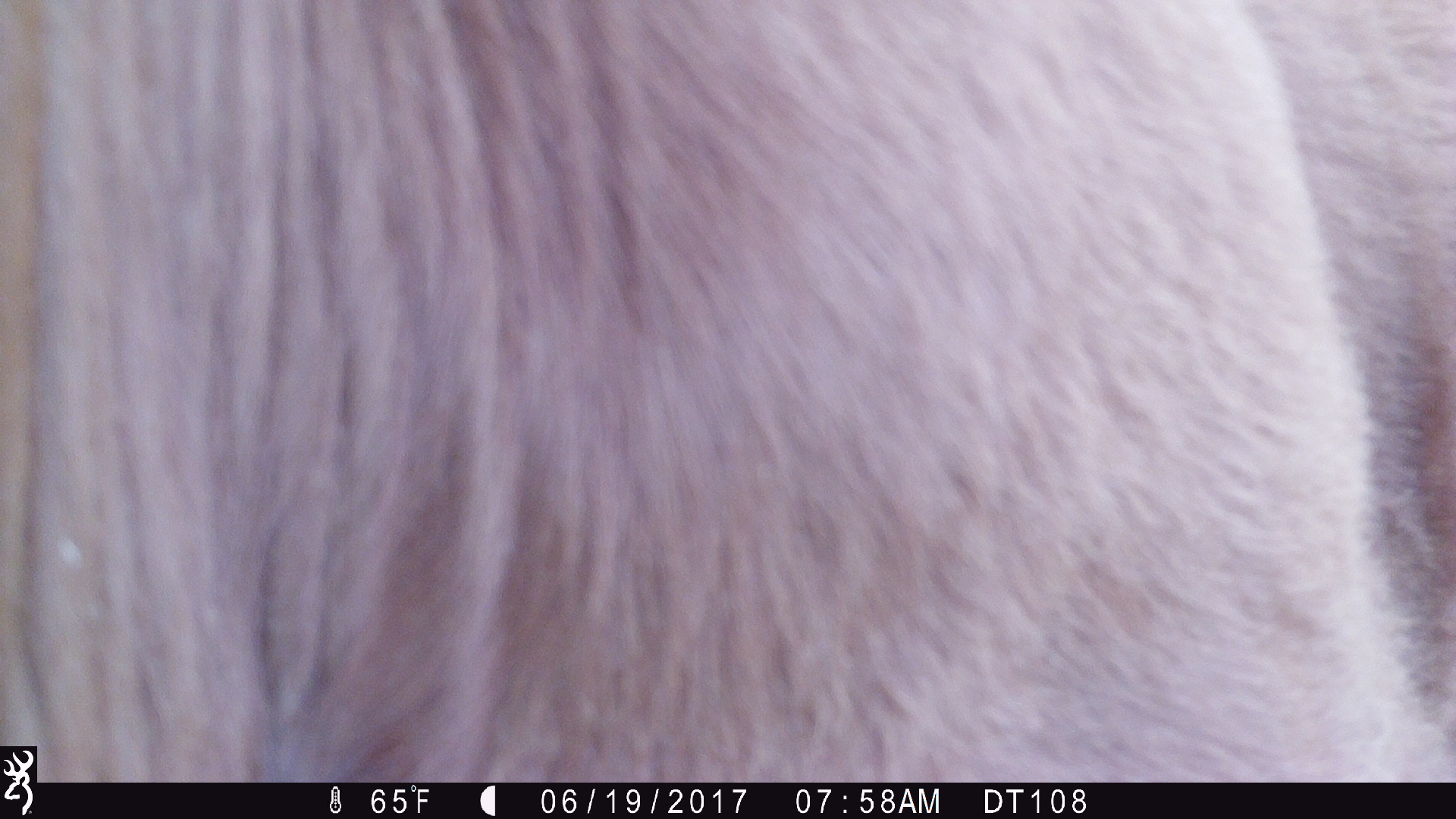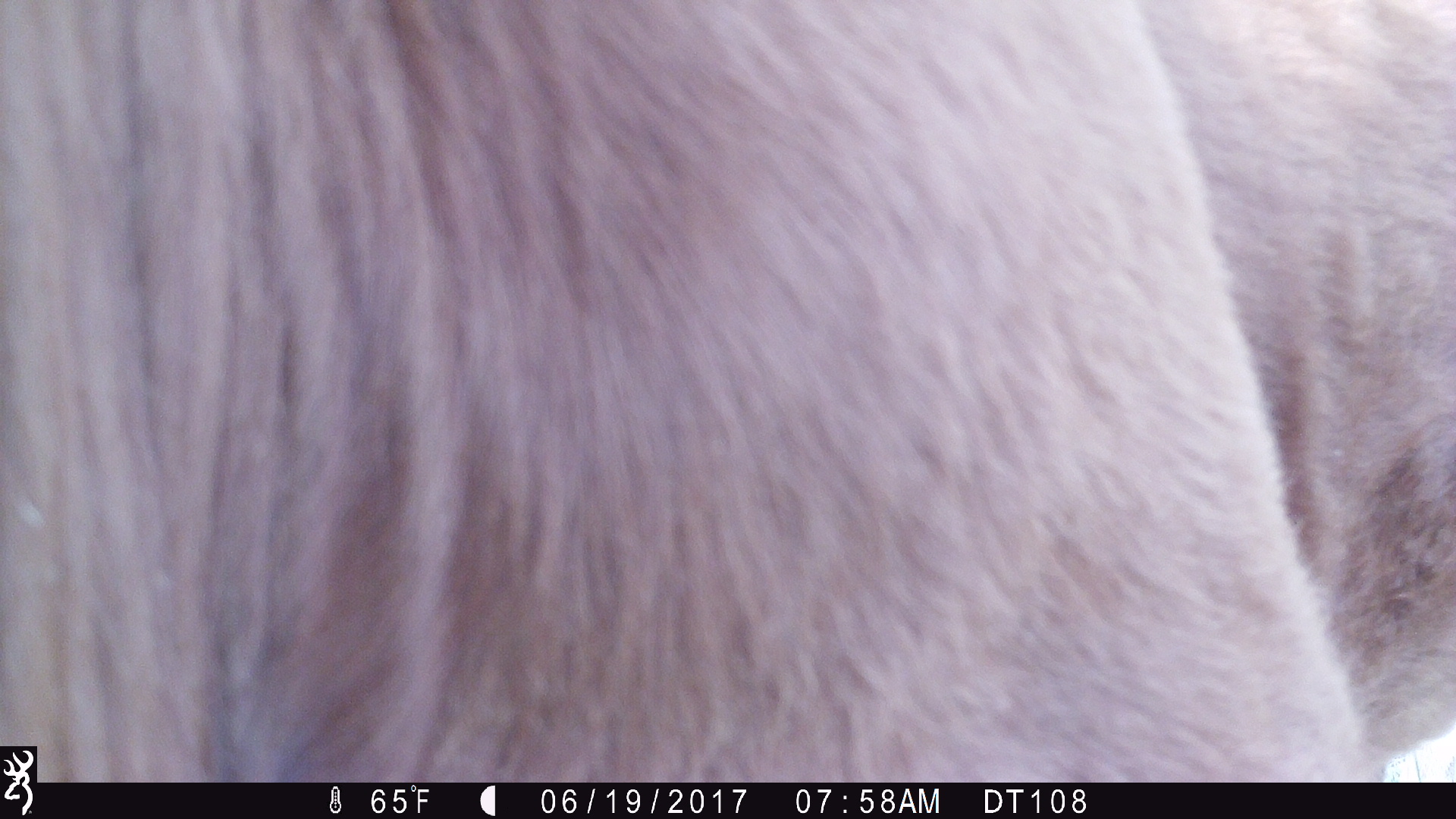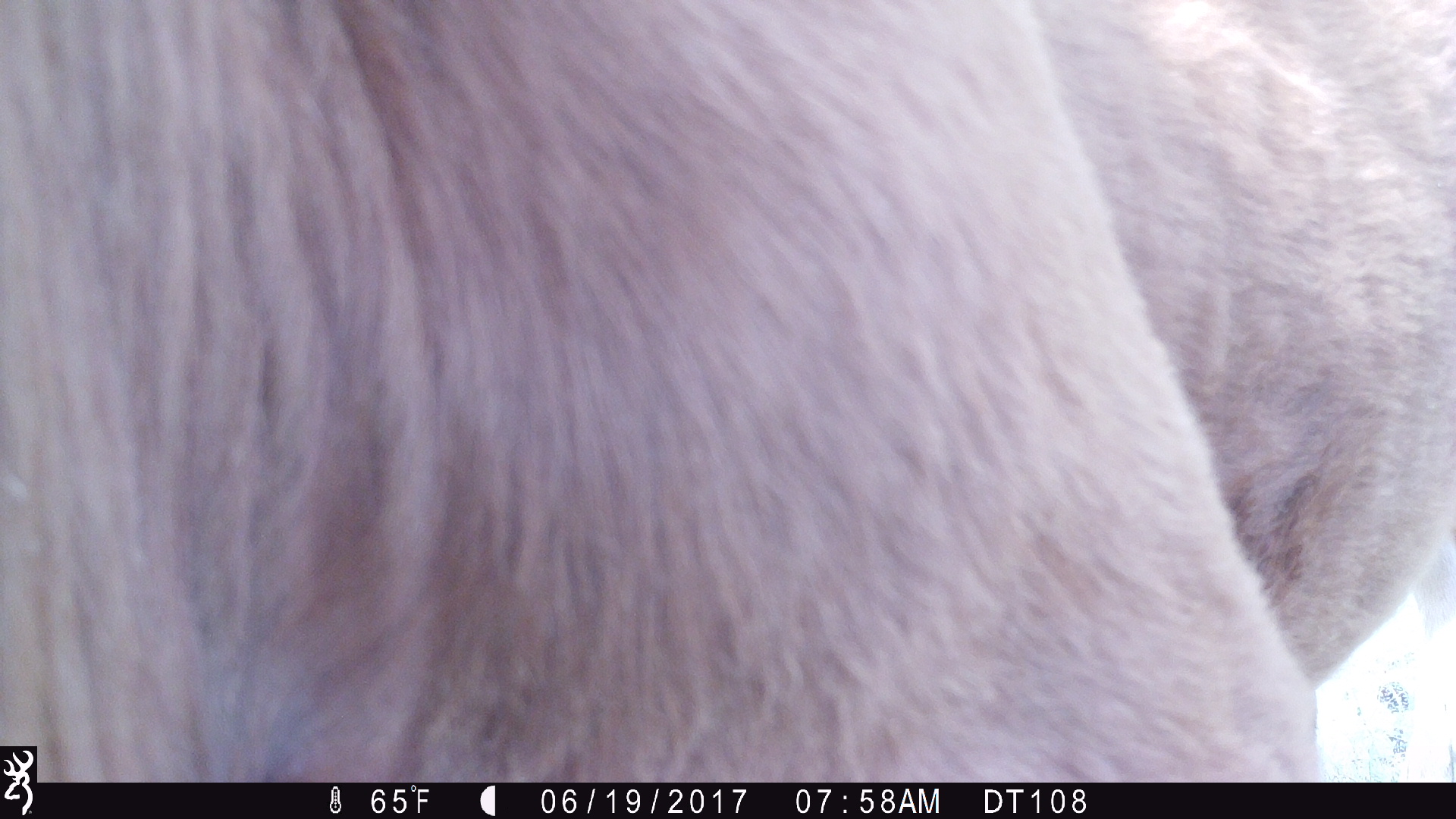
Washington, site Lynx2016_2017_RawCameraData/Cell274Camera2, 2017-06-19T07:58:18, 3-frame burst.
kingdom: Animalia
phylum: Chordata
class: Mammalia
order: Artiodactyla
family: Bovidae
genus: Bos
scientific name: Bos taurus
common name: domestic cattle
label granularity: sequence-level